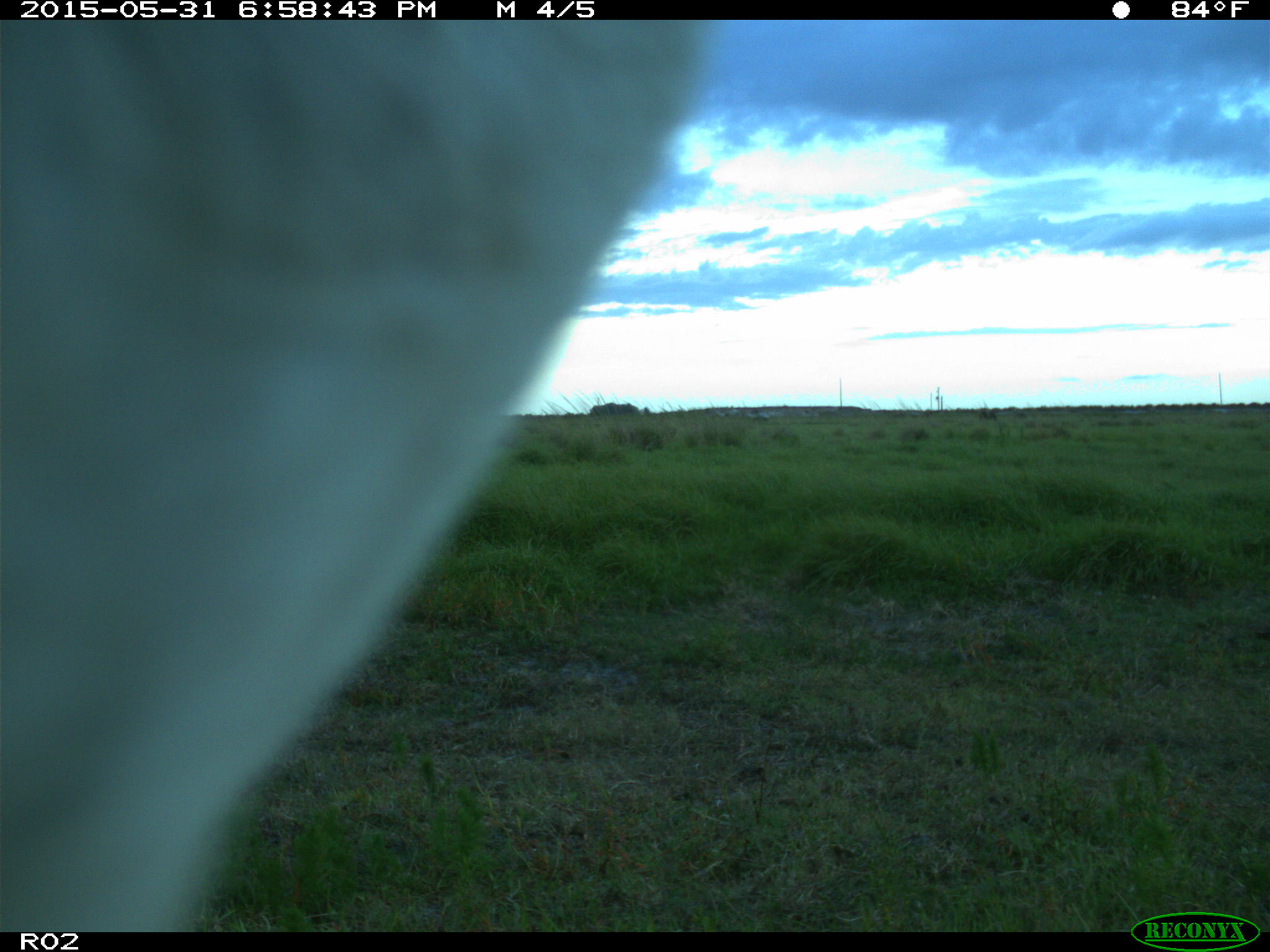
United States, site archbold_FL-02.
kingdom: Animalia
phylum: Chordata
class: Mammalia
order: Artiodactyla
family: Bovidae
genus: Bos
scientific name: Bos taurus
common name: domestic cow